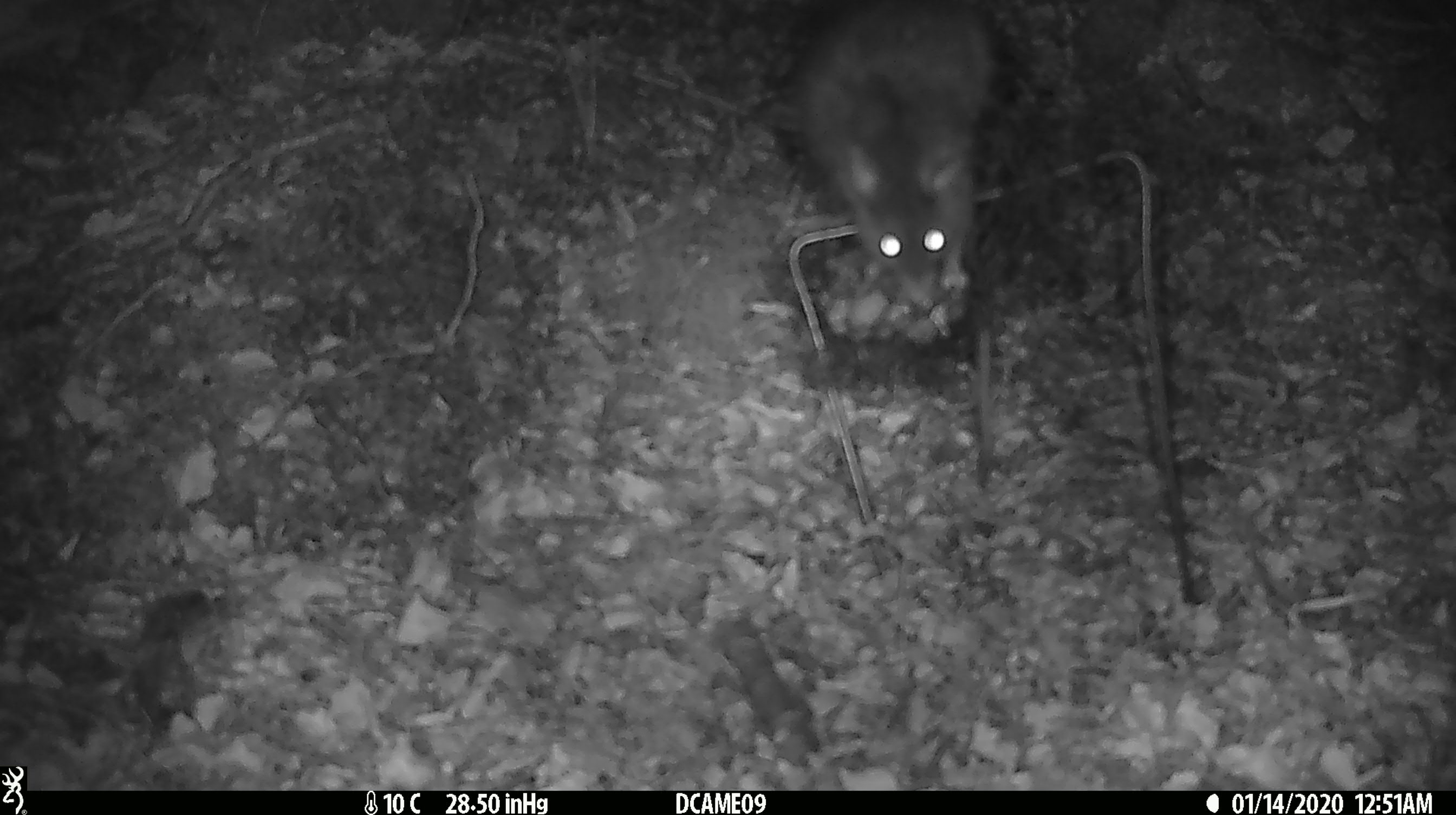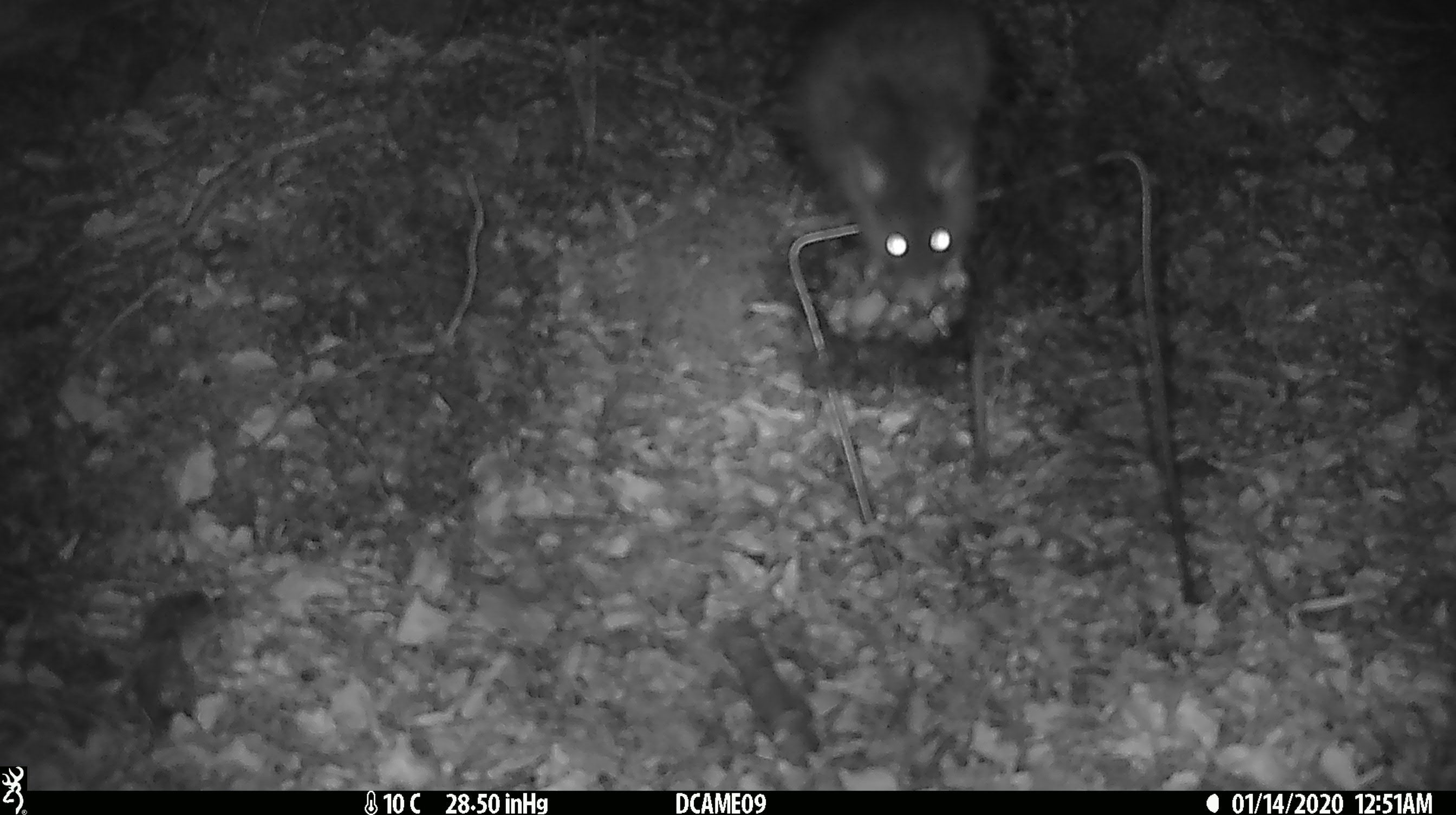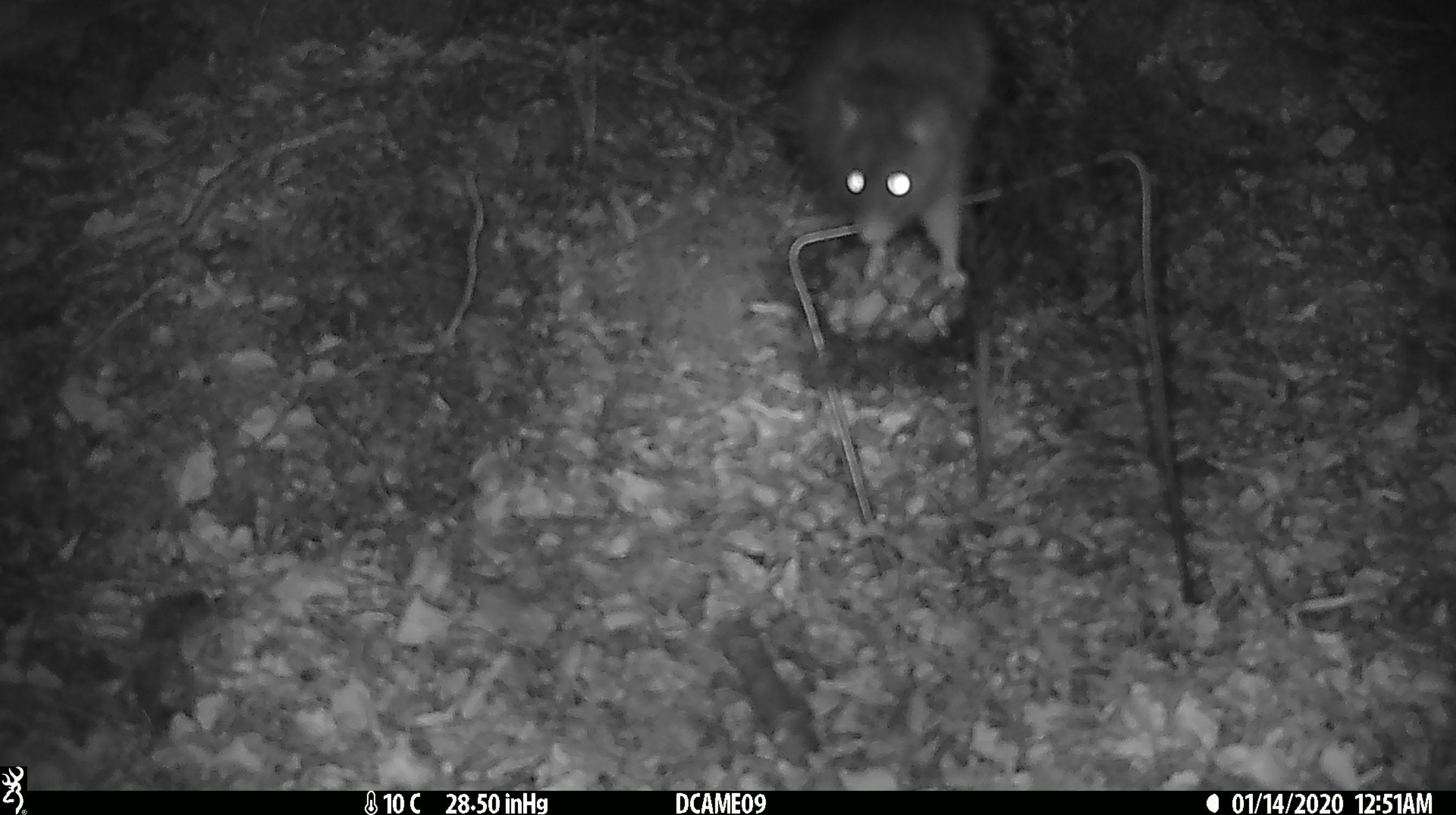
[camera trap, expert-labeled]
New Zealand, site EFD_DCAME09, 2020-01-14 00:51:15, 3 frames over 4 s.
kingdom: Animalia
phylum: Chordata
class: Mammalia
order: Rodentia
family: Muridae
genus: Rattus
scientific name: Rattus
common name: rat